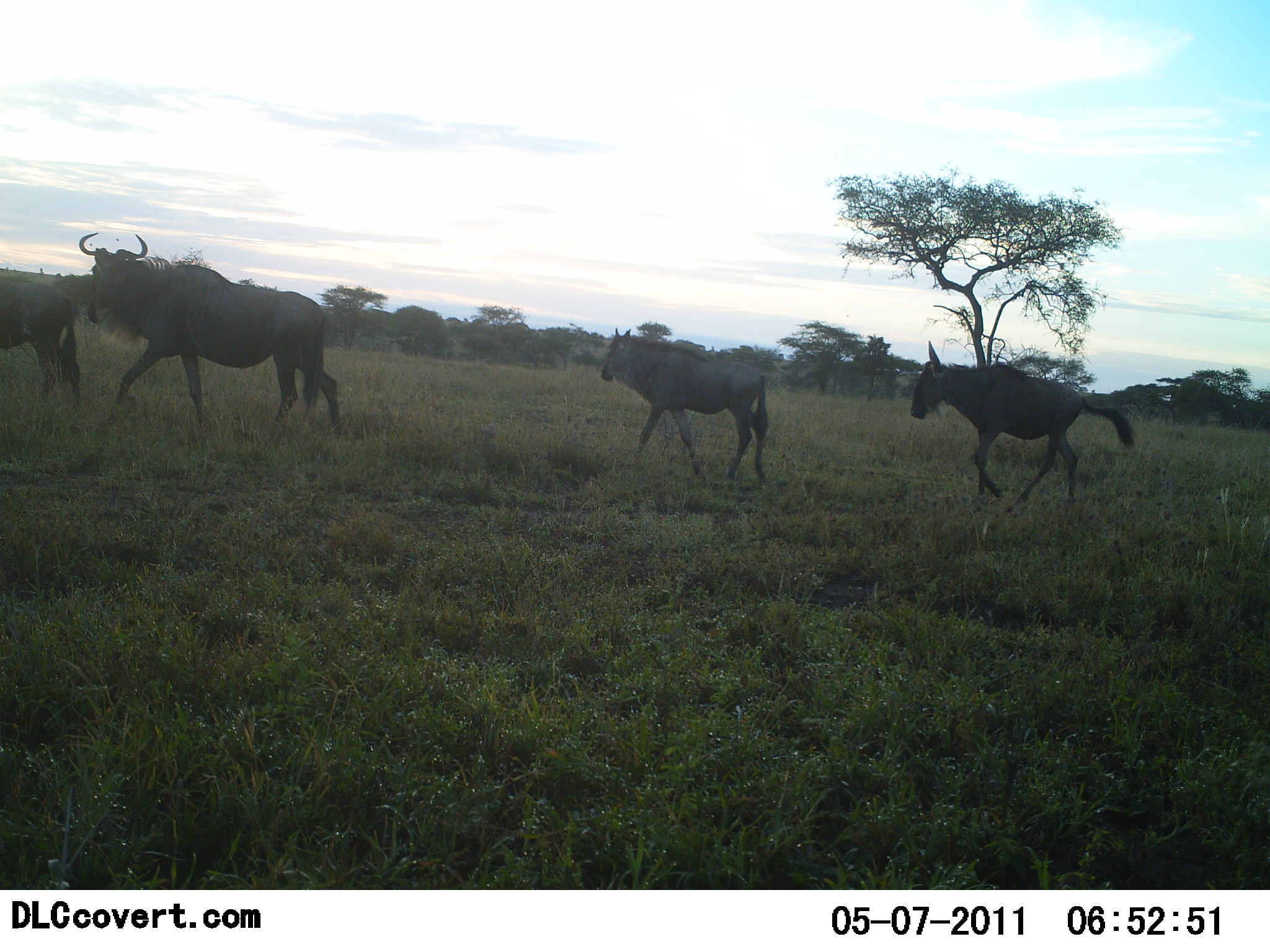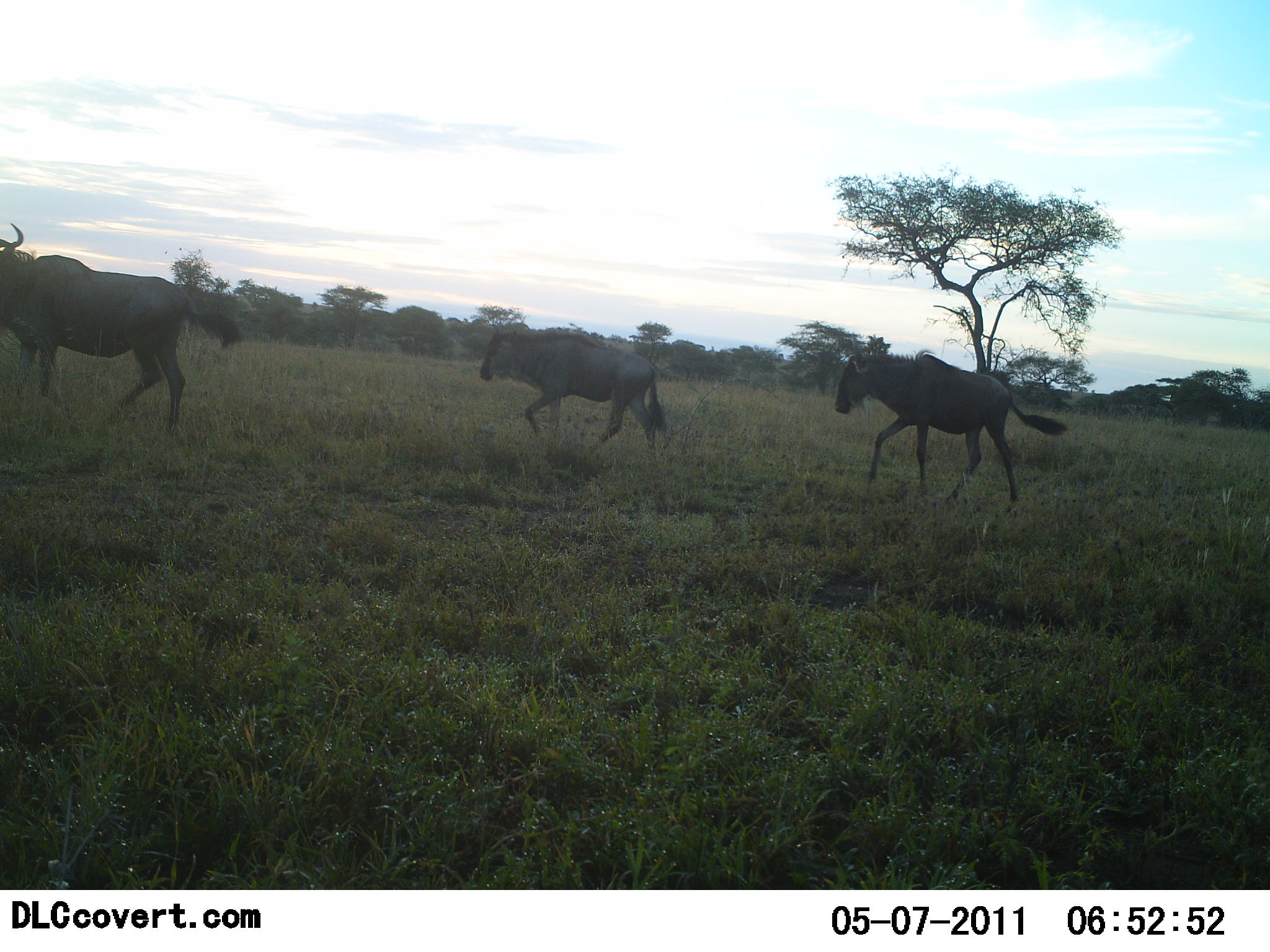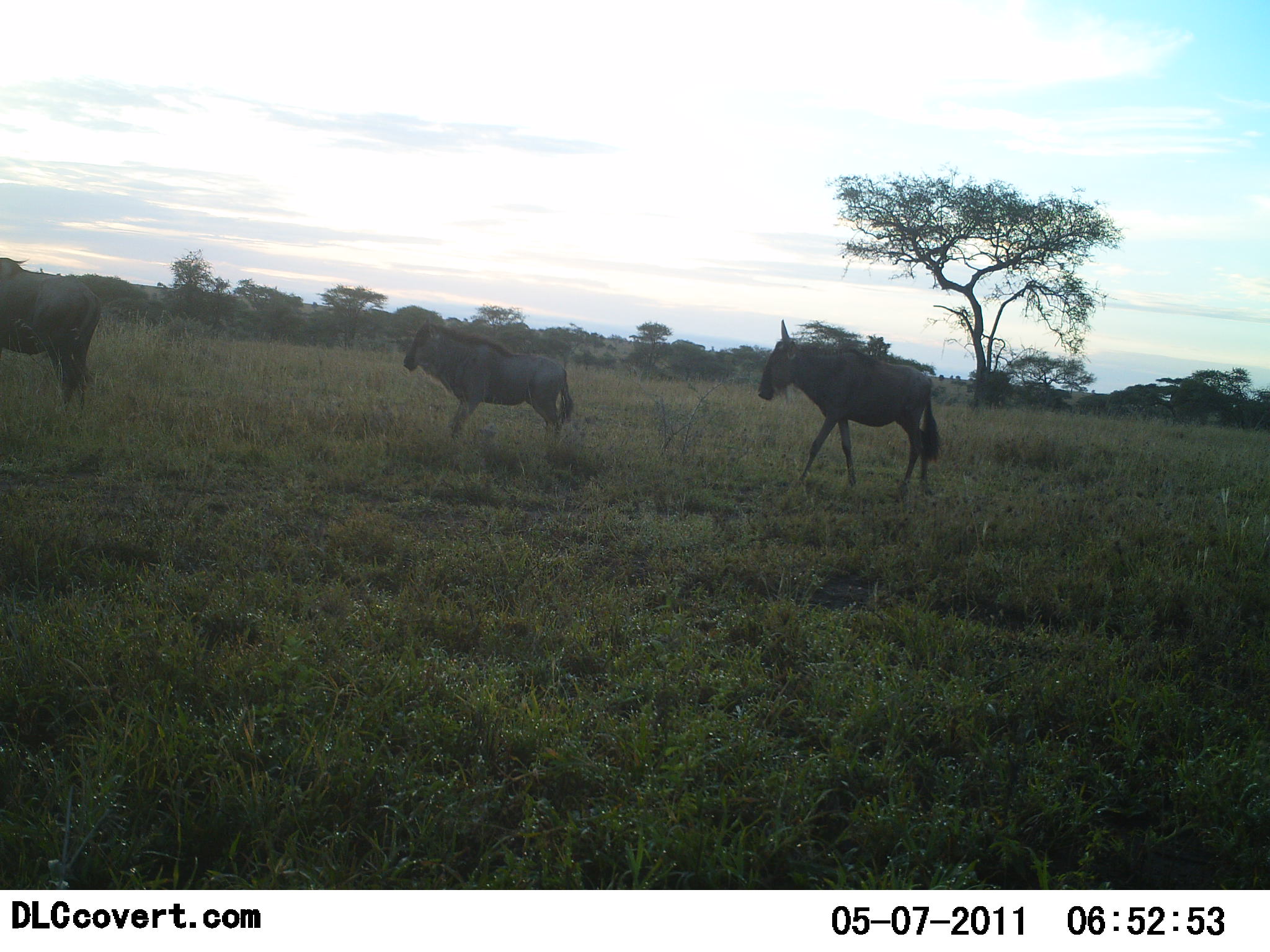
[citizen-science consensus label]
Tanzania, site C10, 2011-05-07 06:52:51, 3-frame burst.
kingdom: Animalia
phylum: Chordata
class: Mammalia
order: Artiodactyla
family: Bovidae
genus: Connochaetes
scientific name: Connochaetes taurinus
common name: blue wildebeest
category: wildebeest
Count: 4.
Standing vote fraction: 0%.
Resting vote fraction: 0%.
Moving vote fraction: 100%.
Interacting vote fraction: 0%.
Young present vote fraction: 0%.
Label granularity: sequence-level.